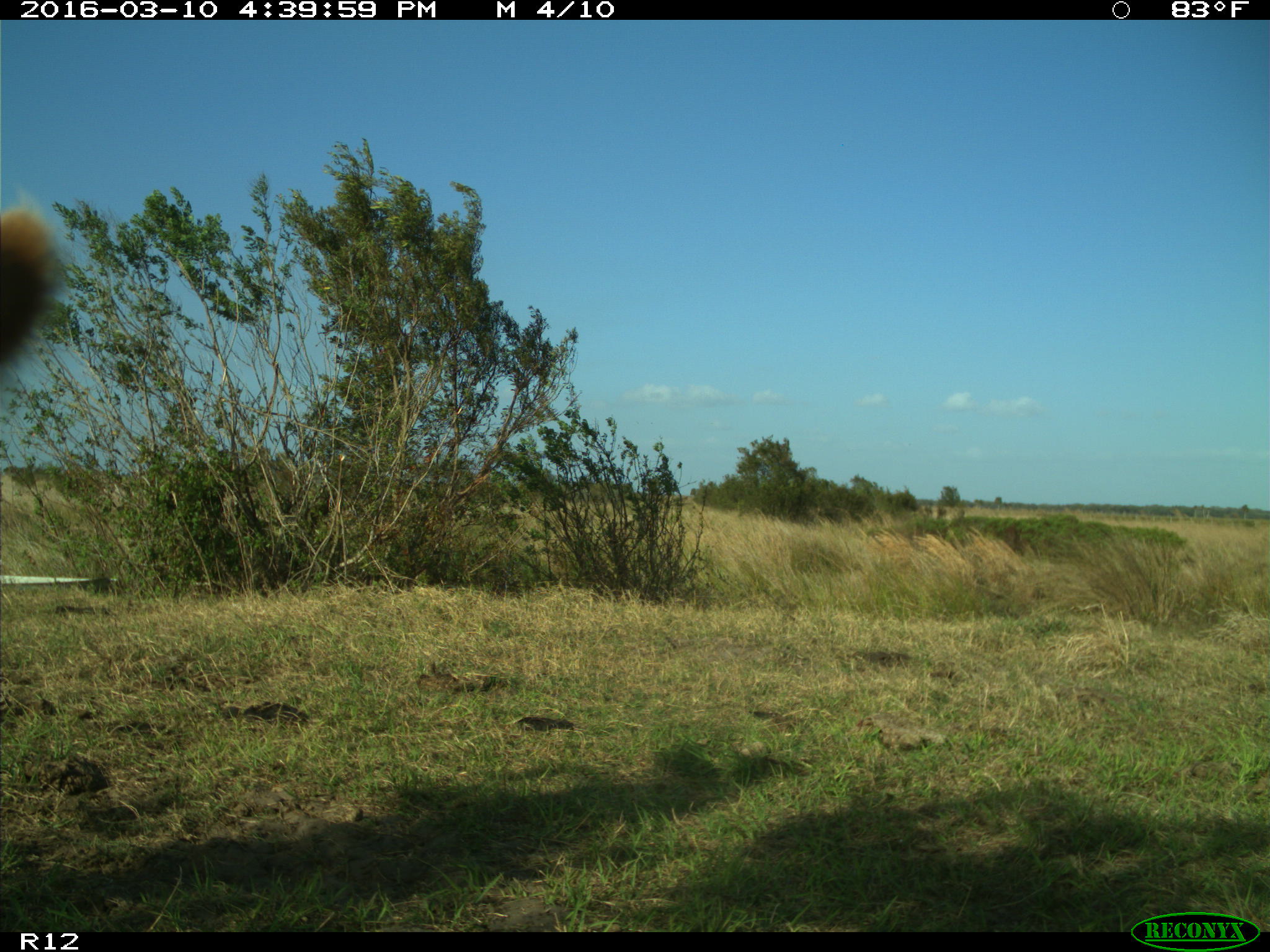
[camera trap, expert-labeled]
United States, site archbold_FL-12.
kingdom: Animalia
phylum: Chordata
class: Mammalia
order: Artiodactyla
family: Bovidae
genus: Bos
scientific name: Bos taurus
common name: domestic cow